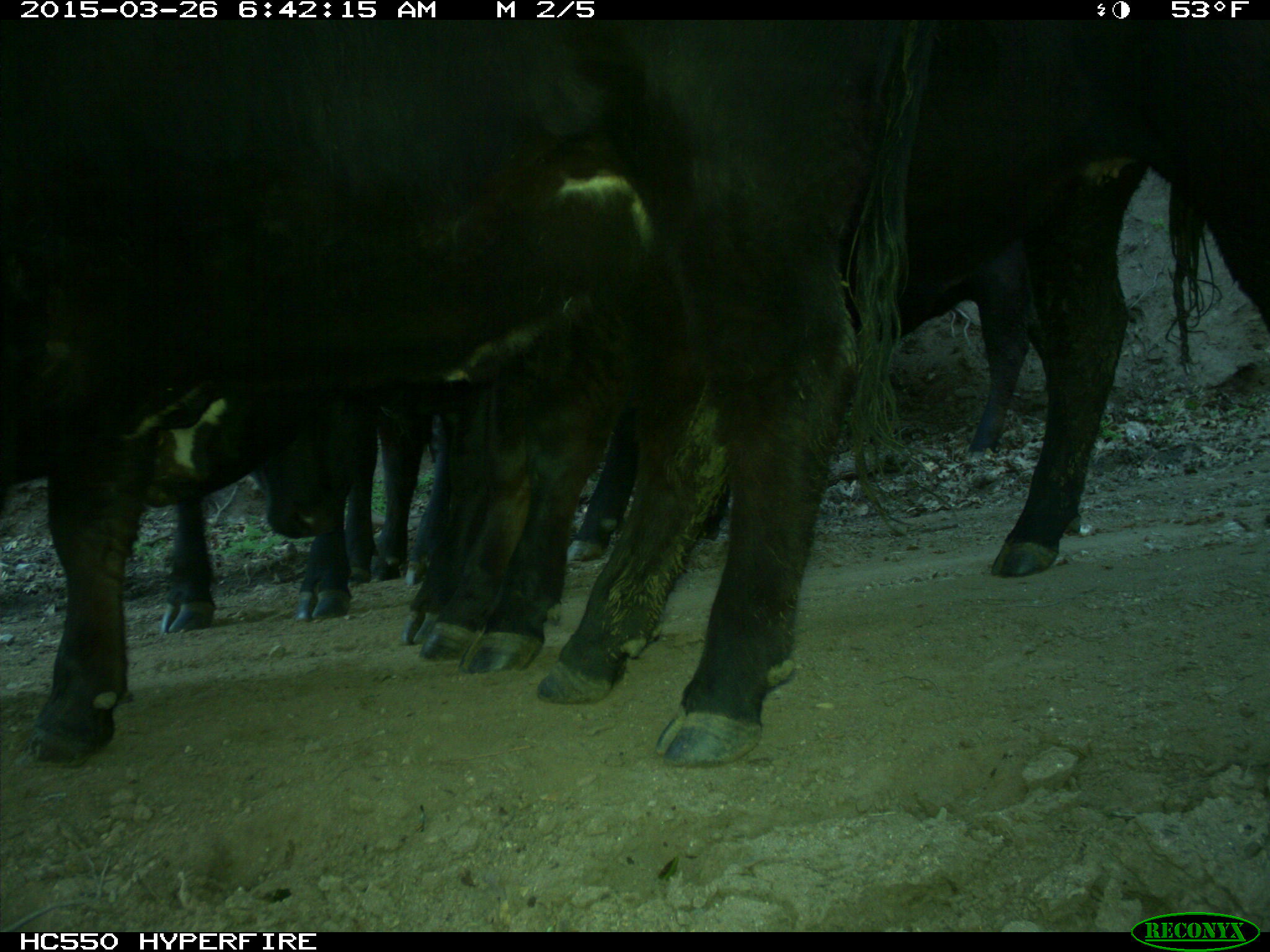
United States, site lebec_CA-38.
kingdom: Animalia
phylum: Chordata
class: Mammalia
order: Artiodactyla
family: Bovidae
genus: Bos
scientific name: Bos taurus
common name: domestic cow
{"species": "Bos taurus (domestic cow)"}